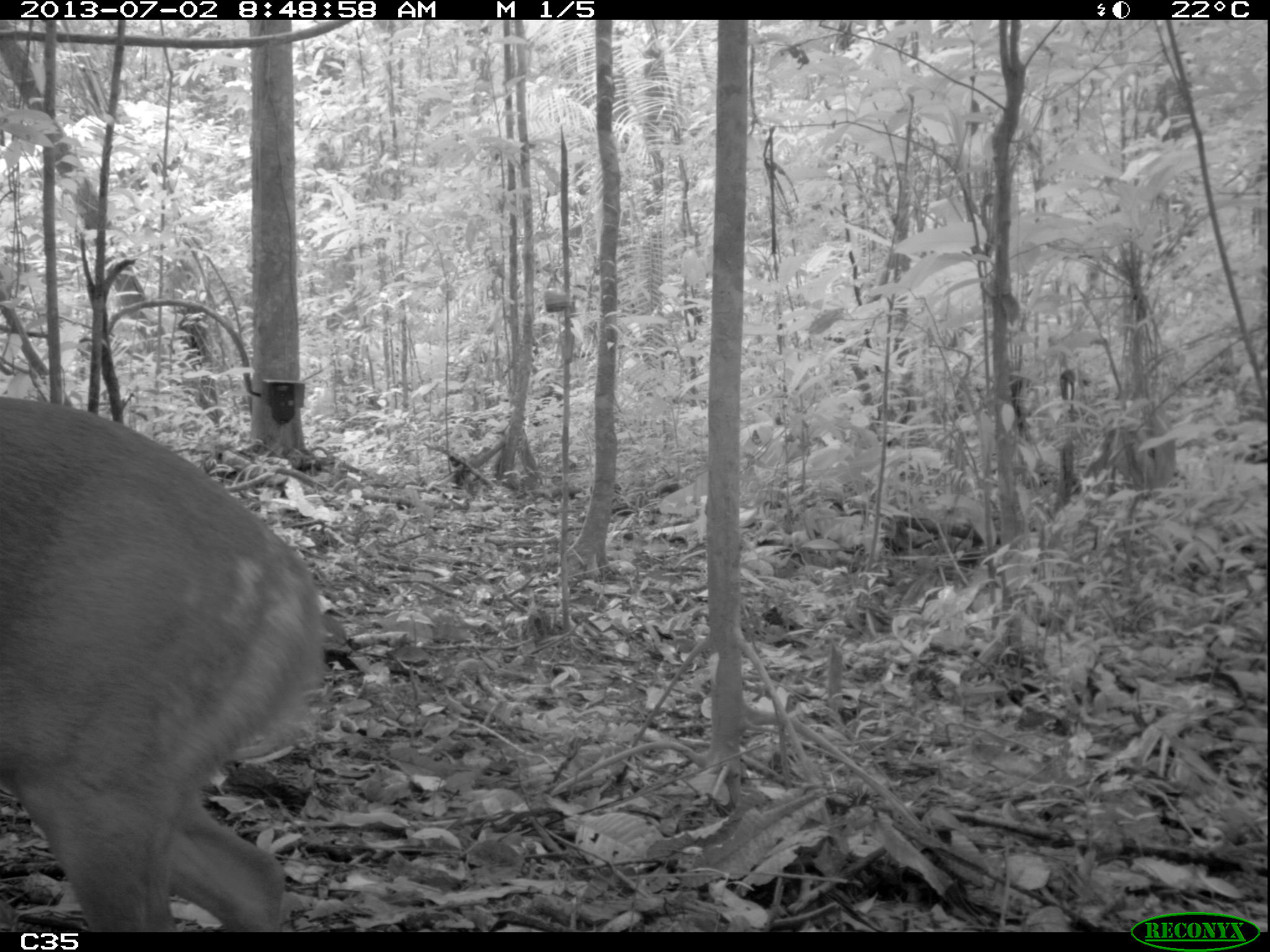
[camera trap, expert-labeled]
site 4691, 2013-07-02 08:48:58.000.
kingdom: Animalia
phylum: Chordata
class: Mammalia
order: Artiodactyla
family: Cervidae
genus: Mazama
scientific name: Mazama gouazoubira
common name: gray brocket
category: mazama gouazaoubira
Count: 1.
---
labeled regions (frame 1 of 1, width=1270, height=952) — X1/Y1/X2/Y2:
mazama gouazaoubira: 0/393/326/932